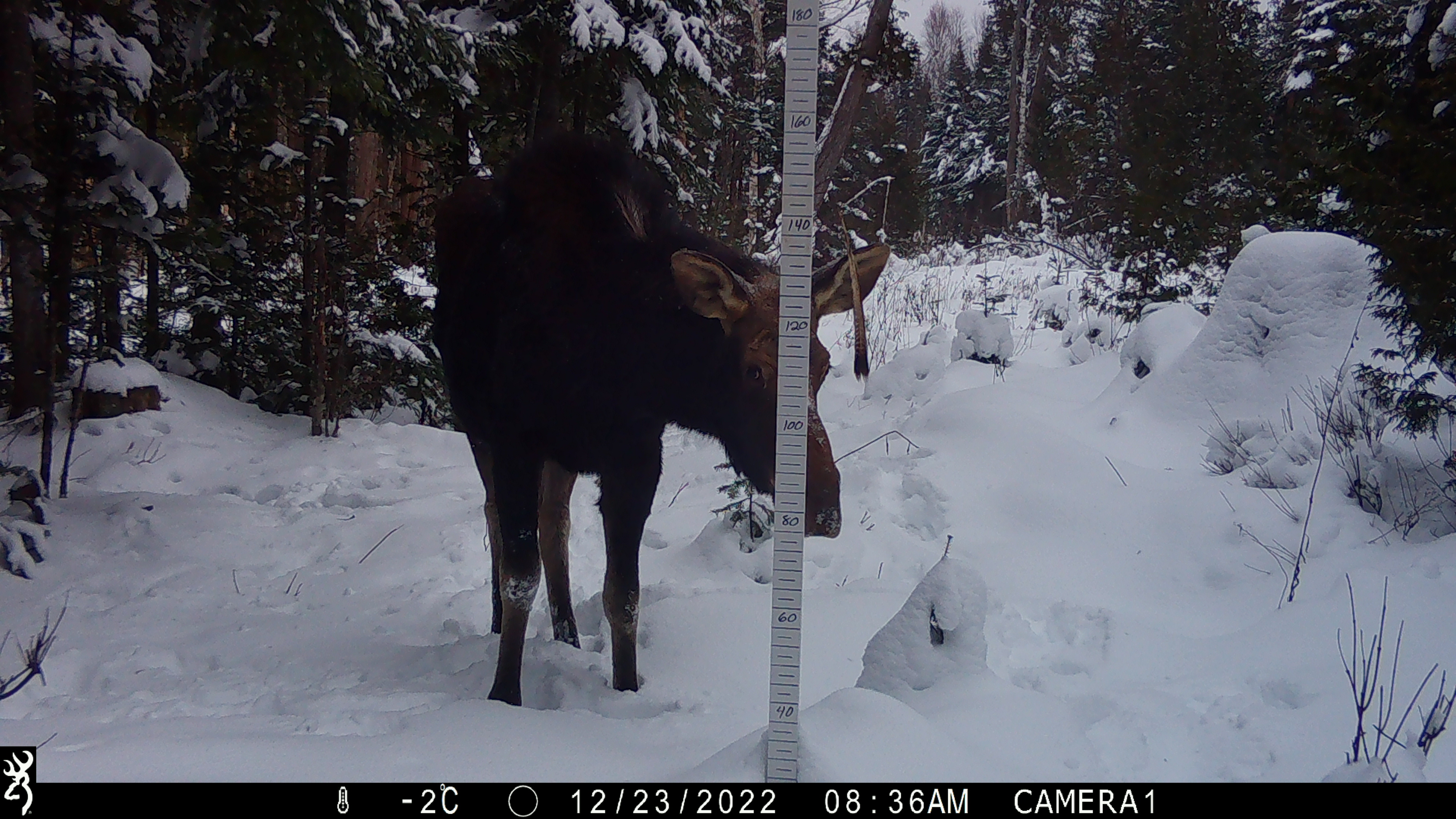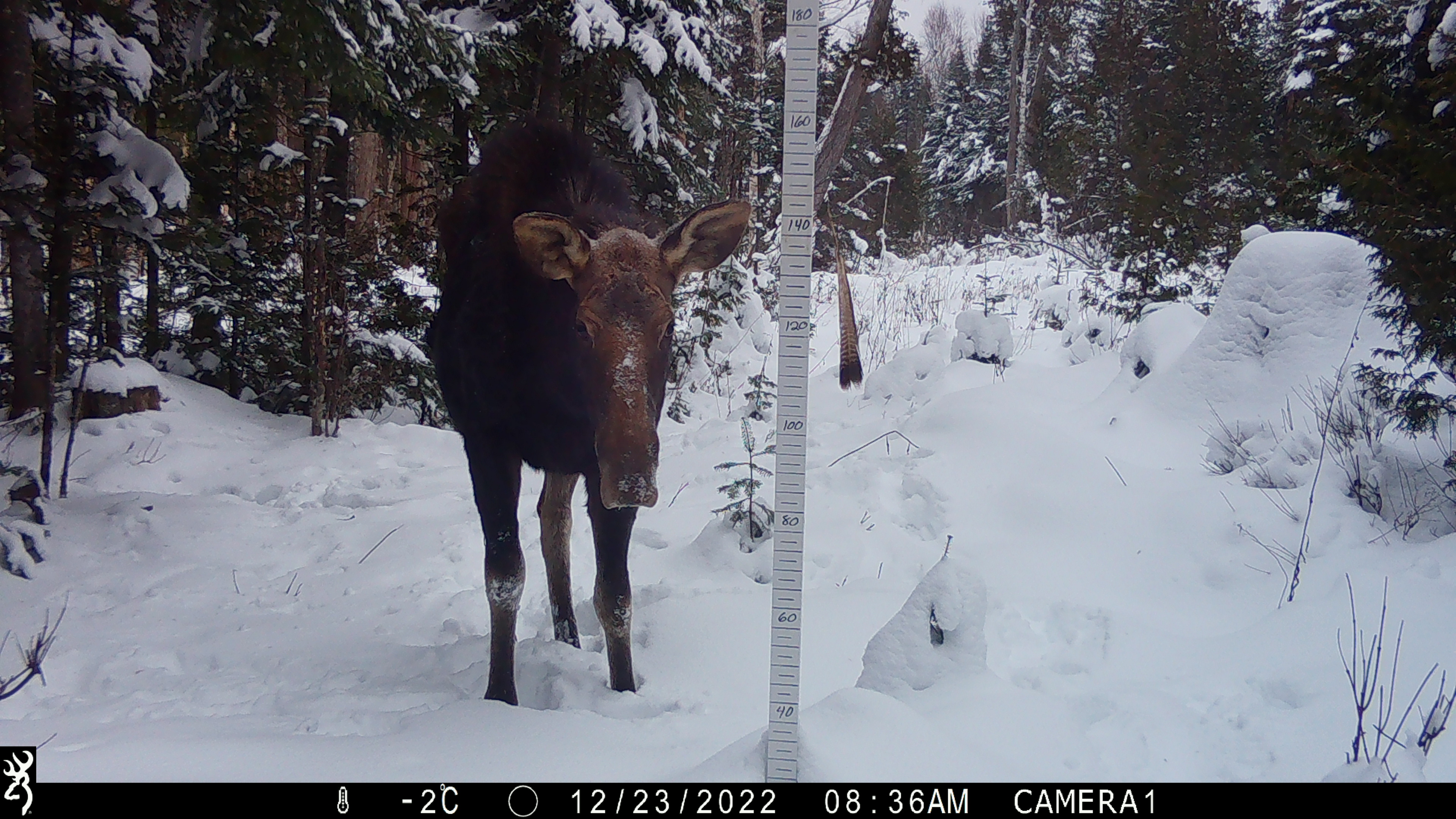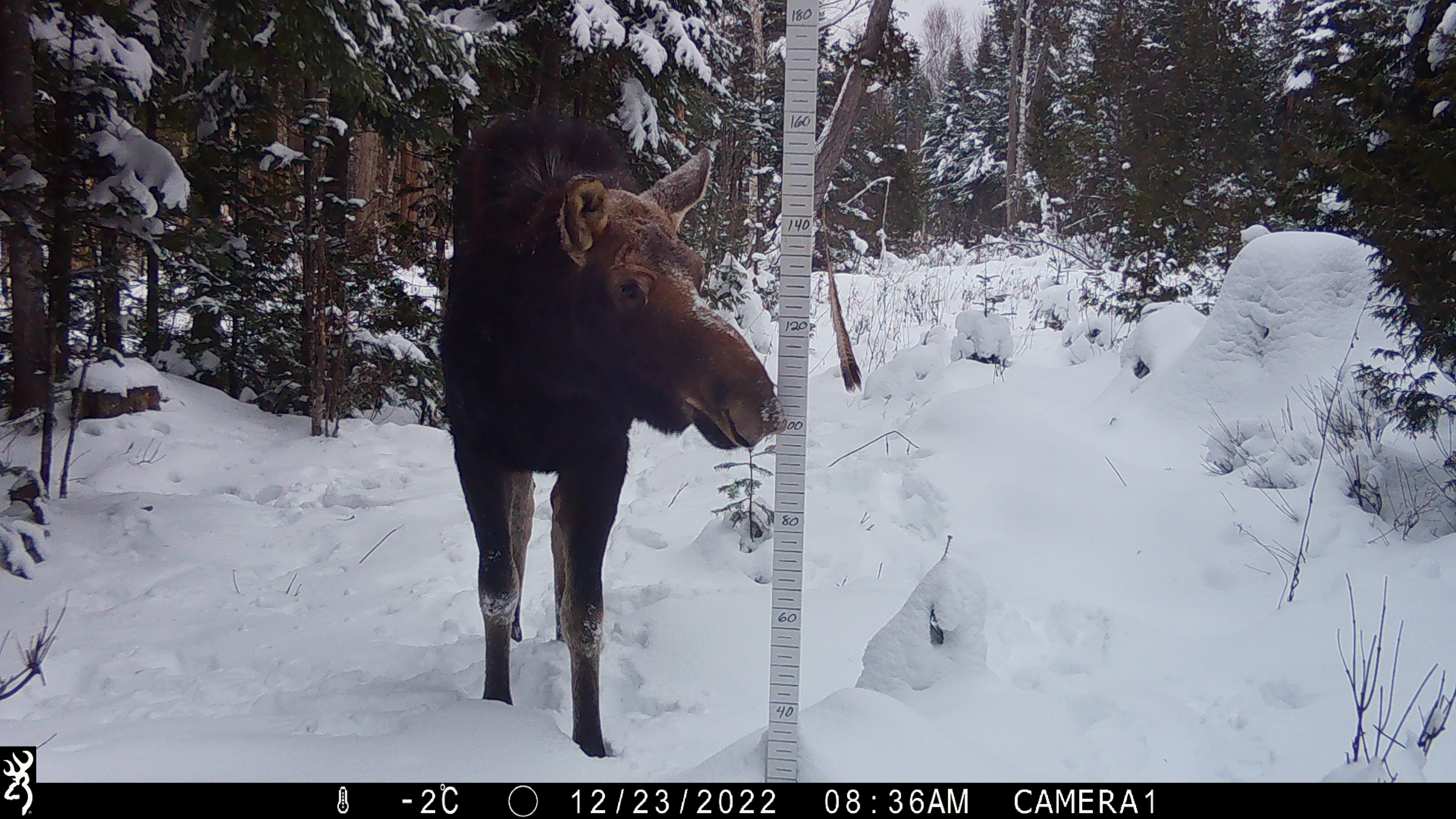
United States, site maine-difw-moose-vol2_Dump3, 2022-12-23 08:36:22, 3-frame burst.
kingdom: Animalia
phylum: Chordata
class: Mammalia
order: Artiodactyla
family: Cervidae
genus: Alces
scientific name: Alces alces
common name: moose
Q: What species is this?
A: Moose (Alces alces).